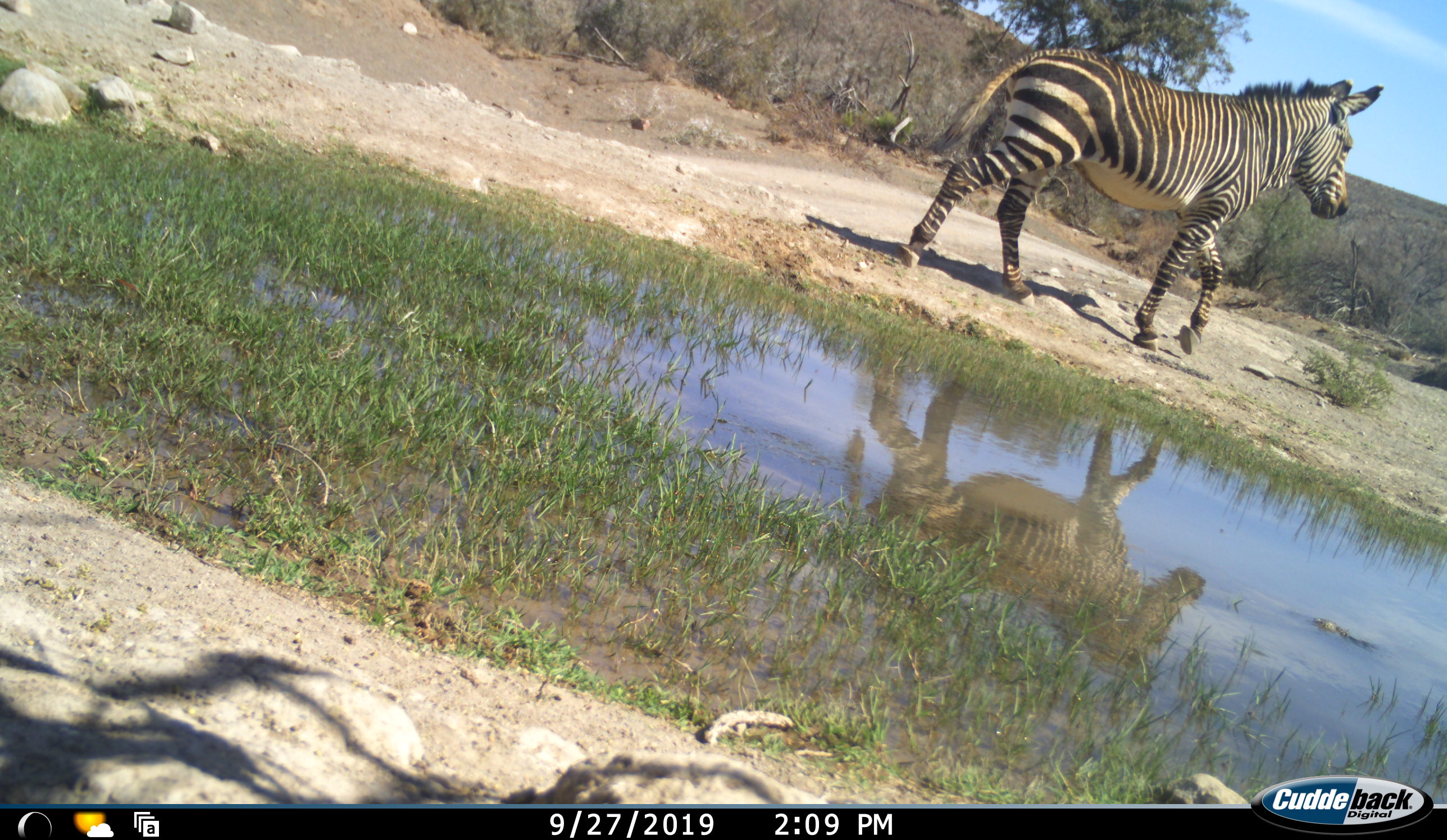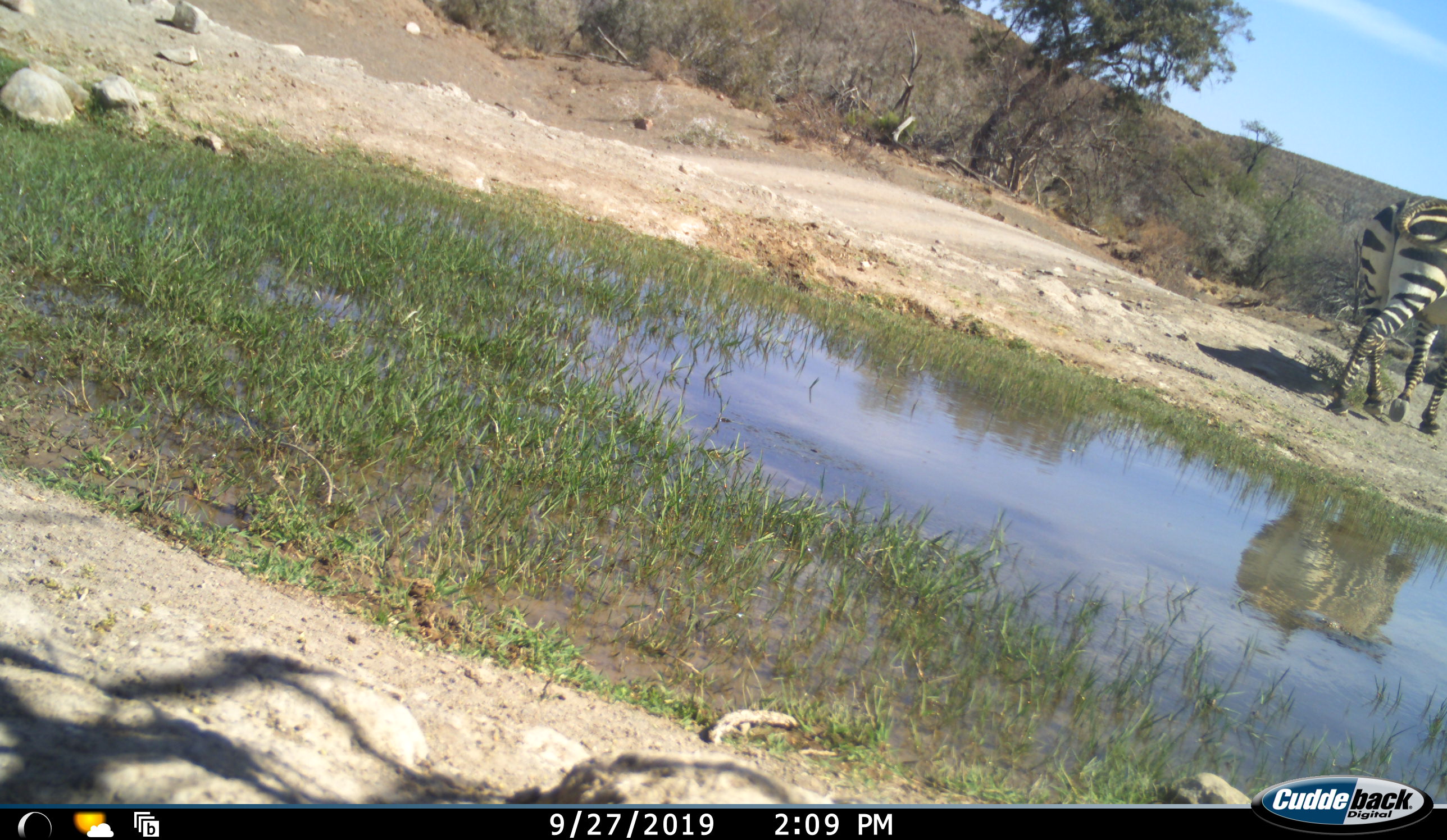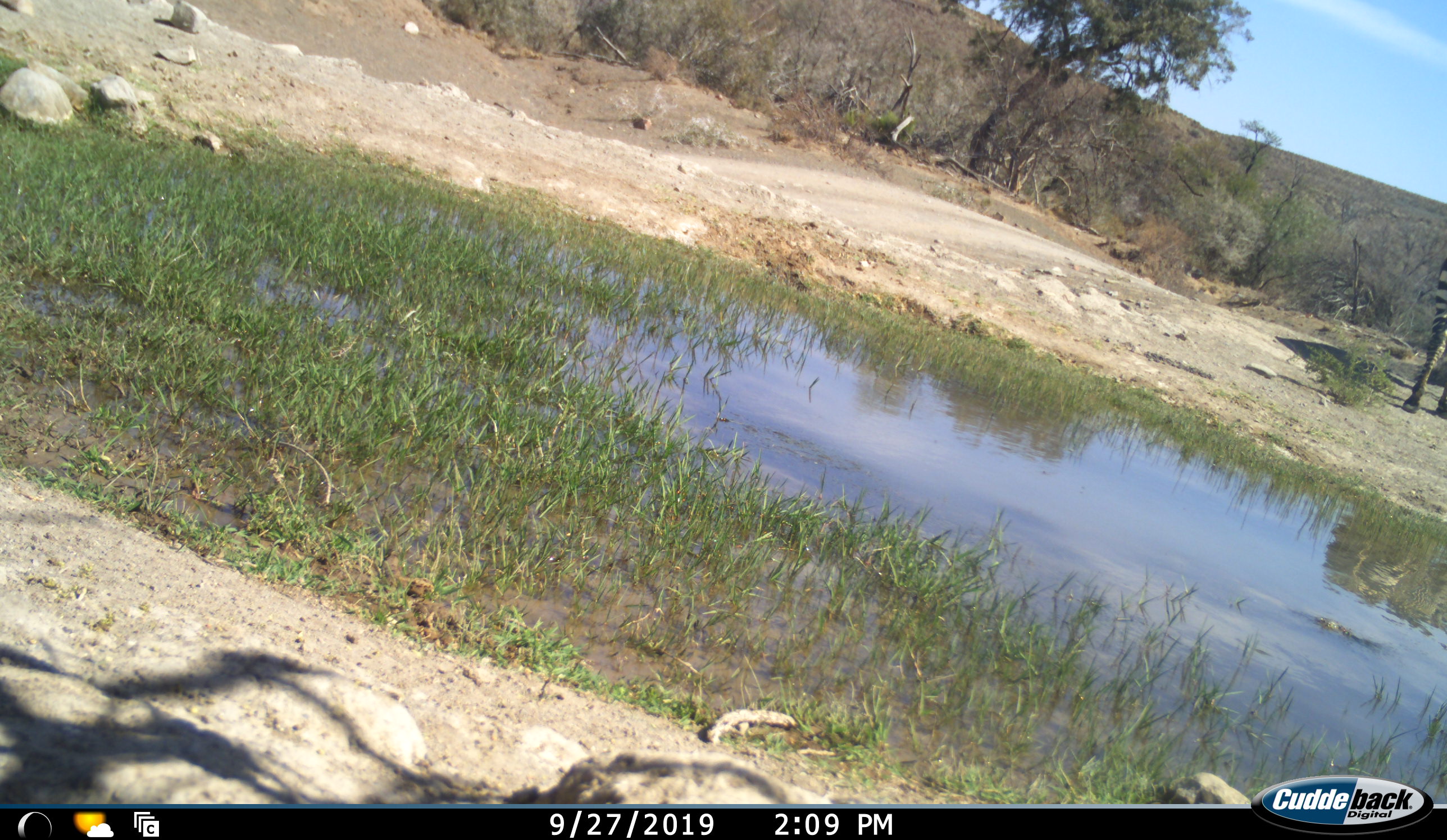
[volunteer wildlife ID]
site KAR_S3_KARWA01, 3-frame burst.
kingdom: Animalia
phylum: Chordata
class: Mammalia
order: Perissodactyla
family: Equidae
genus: Equus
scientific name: Equus zebra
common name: mountain zebra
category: zebramountain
Zebramountain (mountain zebra) (Equus zebra), count 1. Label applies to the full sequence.